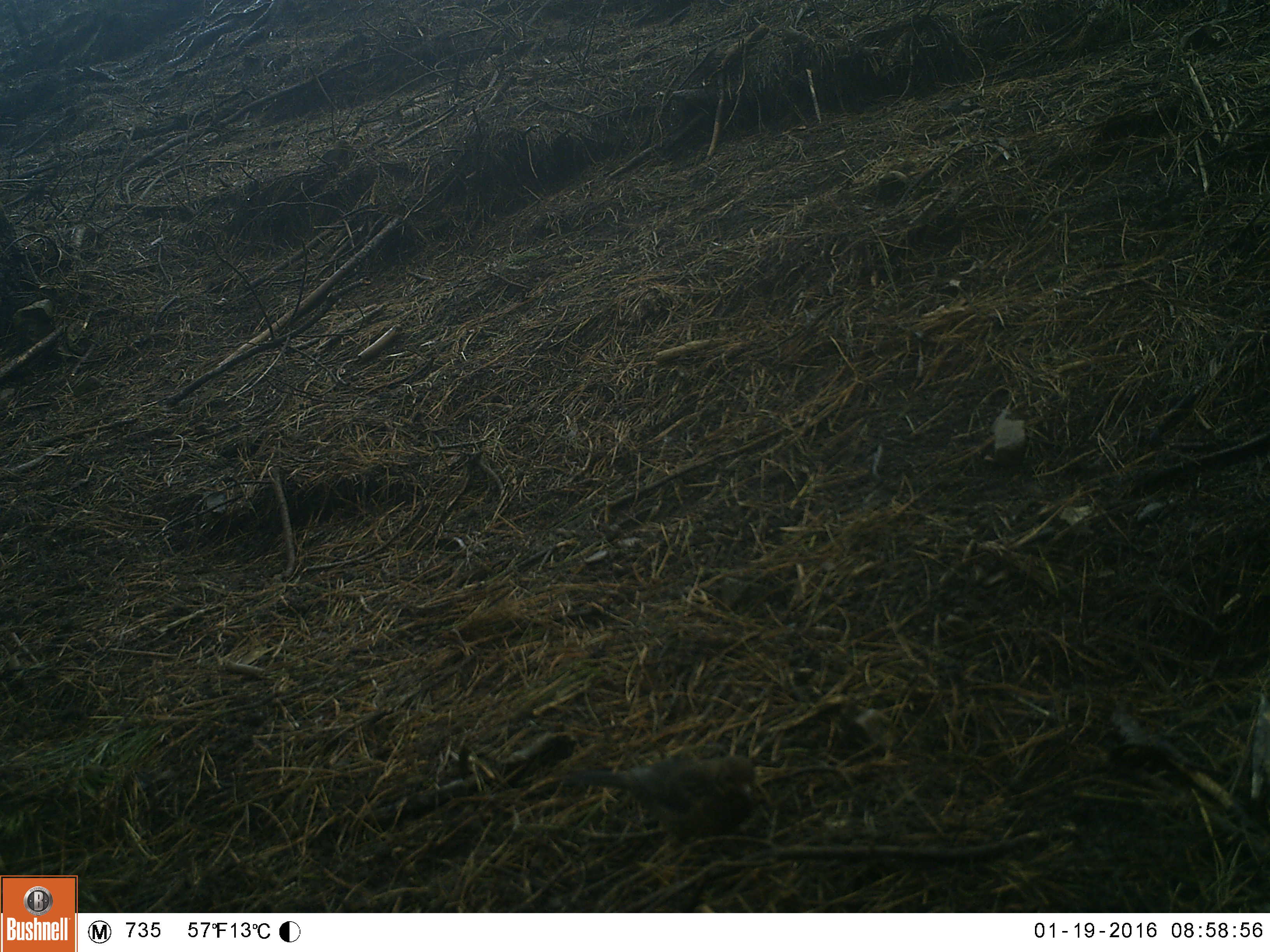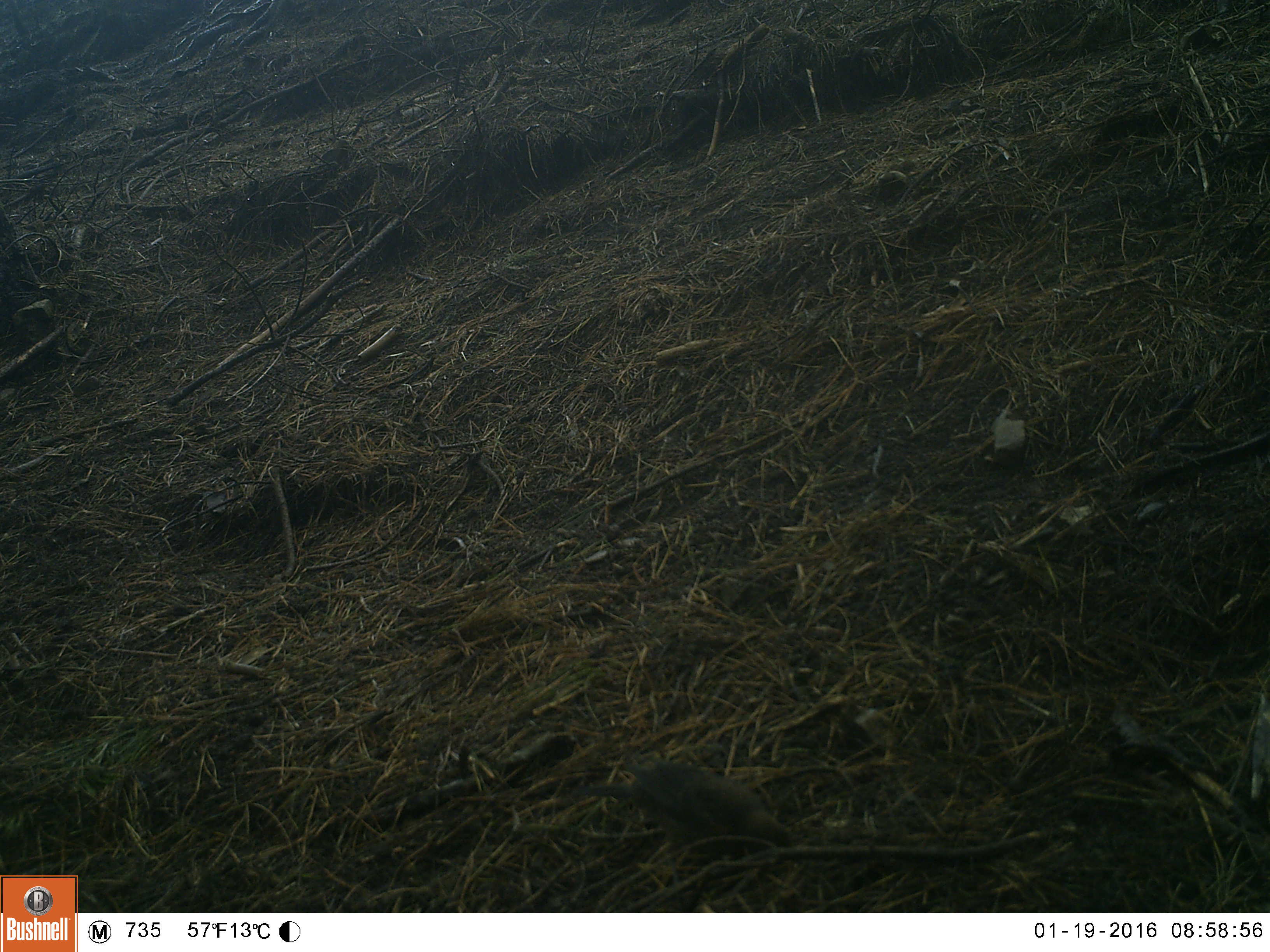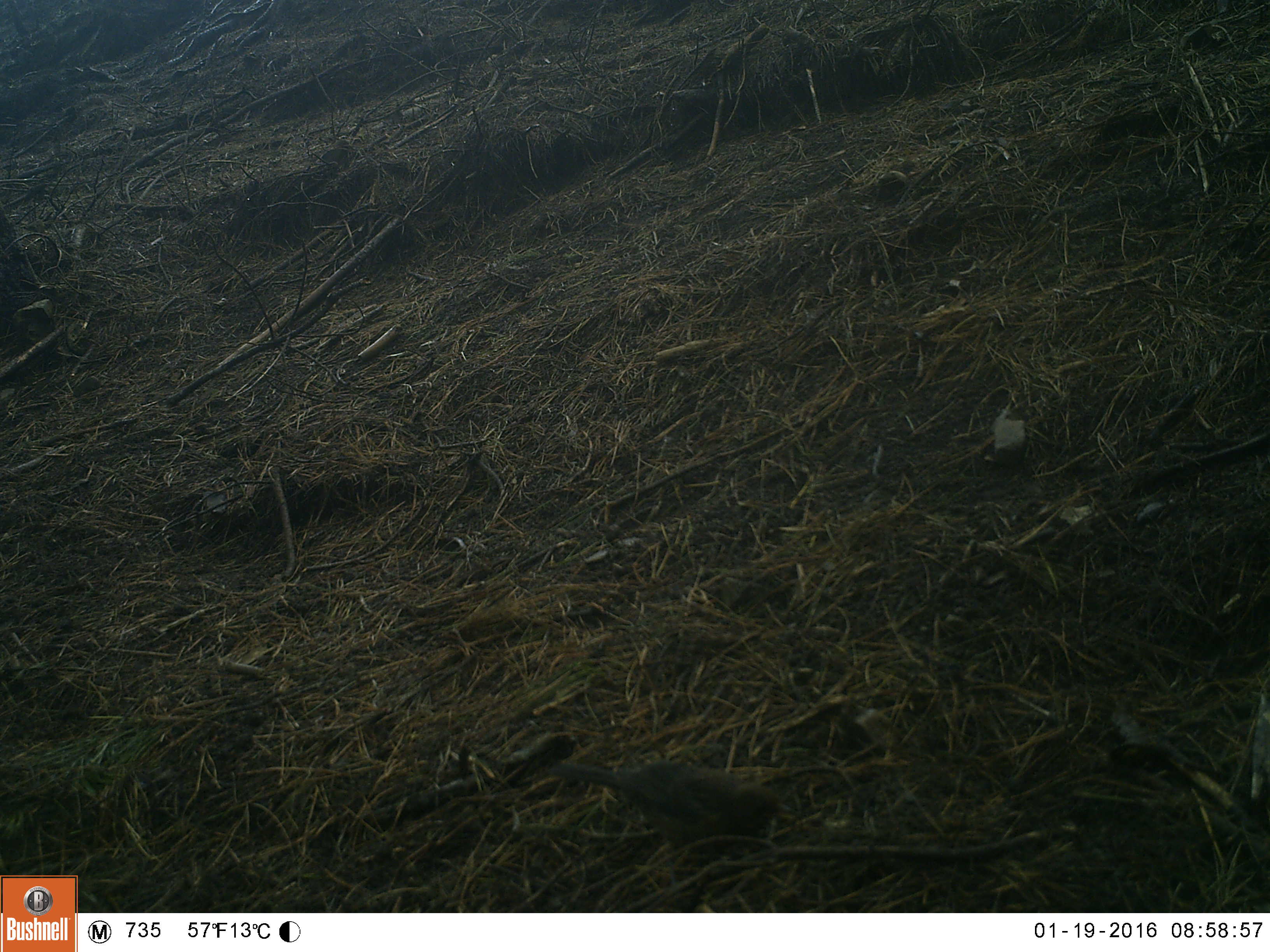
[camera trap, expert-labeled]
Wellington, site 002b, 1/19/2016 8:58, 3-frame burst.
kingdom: Animalia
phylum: Chordata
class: Aves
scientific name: Aves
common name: bird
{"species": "bird (Aves)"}